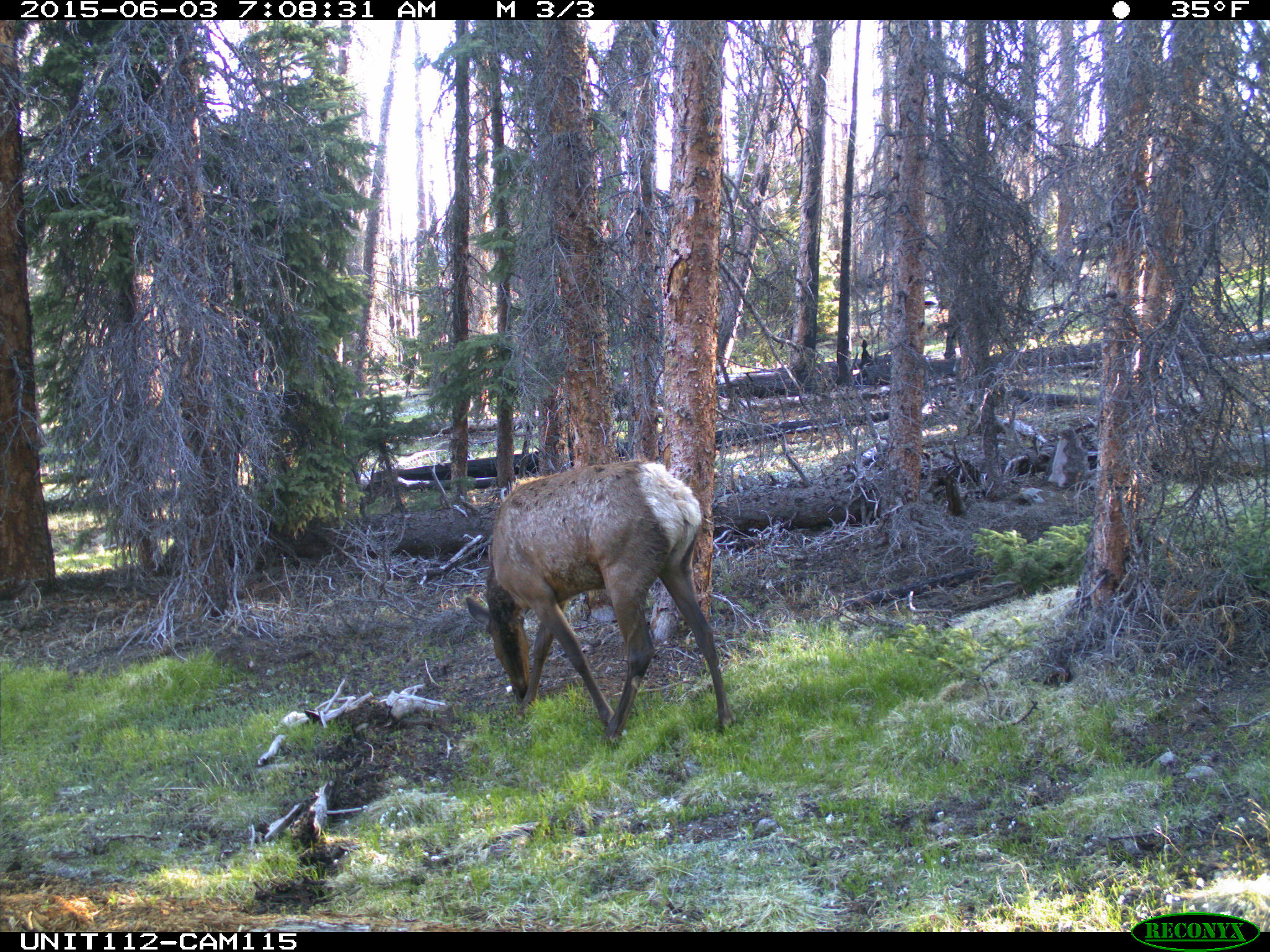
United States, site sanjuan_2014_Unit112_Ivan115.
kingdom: Animalia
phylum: Chordata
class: Mammalia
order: Artiodactyla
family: Cervidae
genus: Cervus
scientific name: Cervus elaphus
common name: red deer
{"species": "Cervus elaphus (red deer)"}